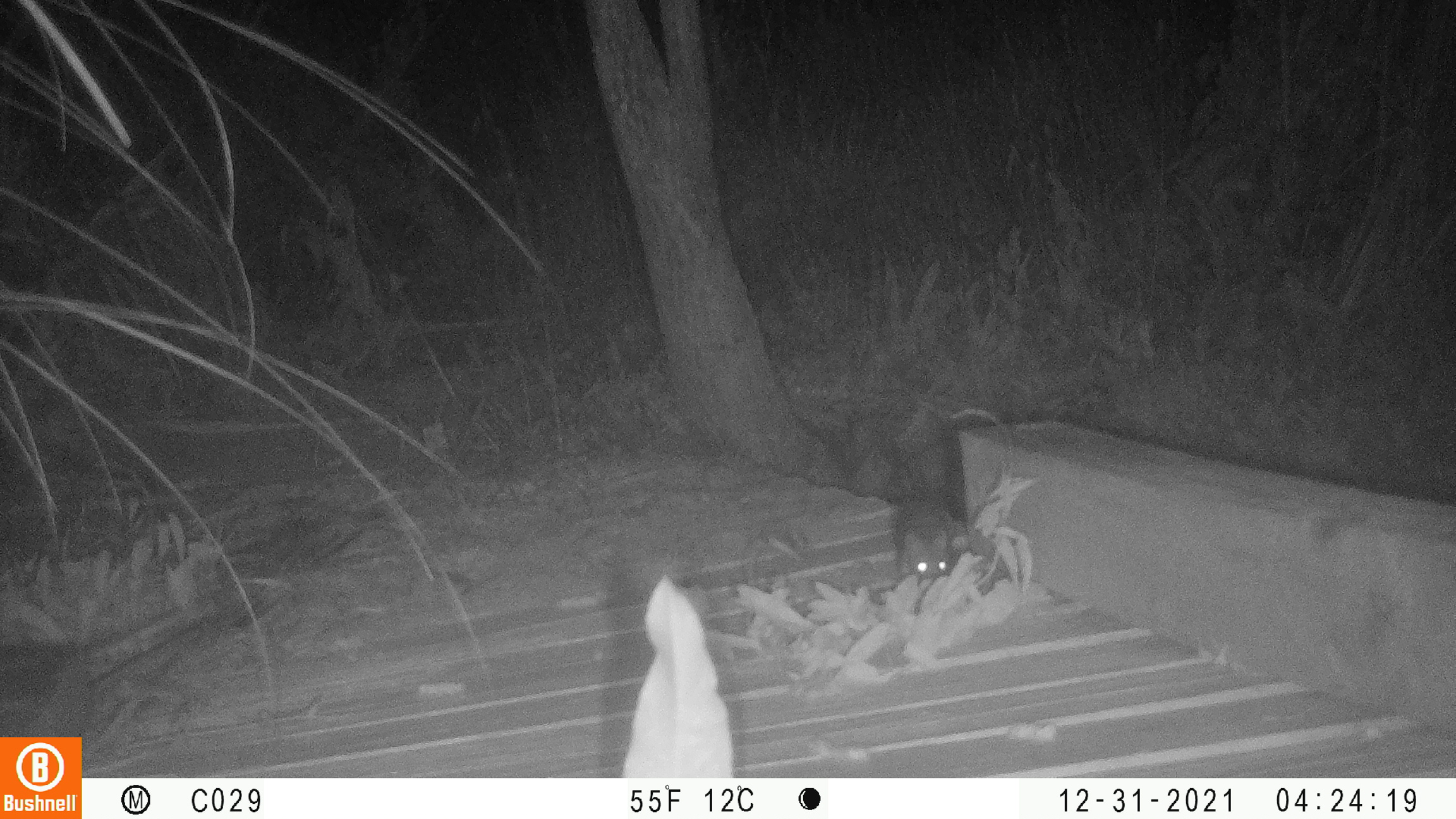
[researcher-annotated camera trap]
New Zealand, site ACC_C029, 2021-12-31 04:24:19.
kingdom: Animalia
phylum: Chordata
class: Mammalia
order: Rodentia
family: Muridae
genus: Rattus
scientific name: Rattus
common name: rat